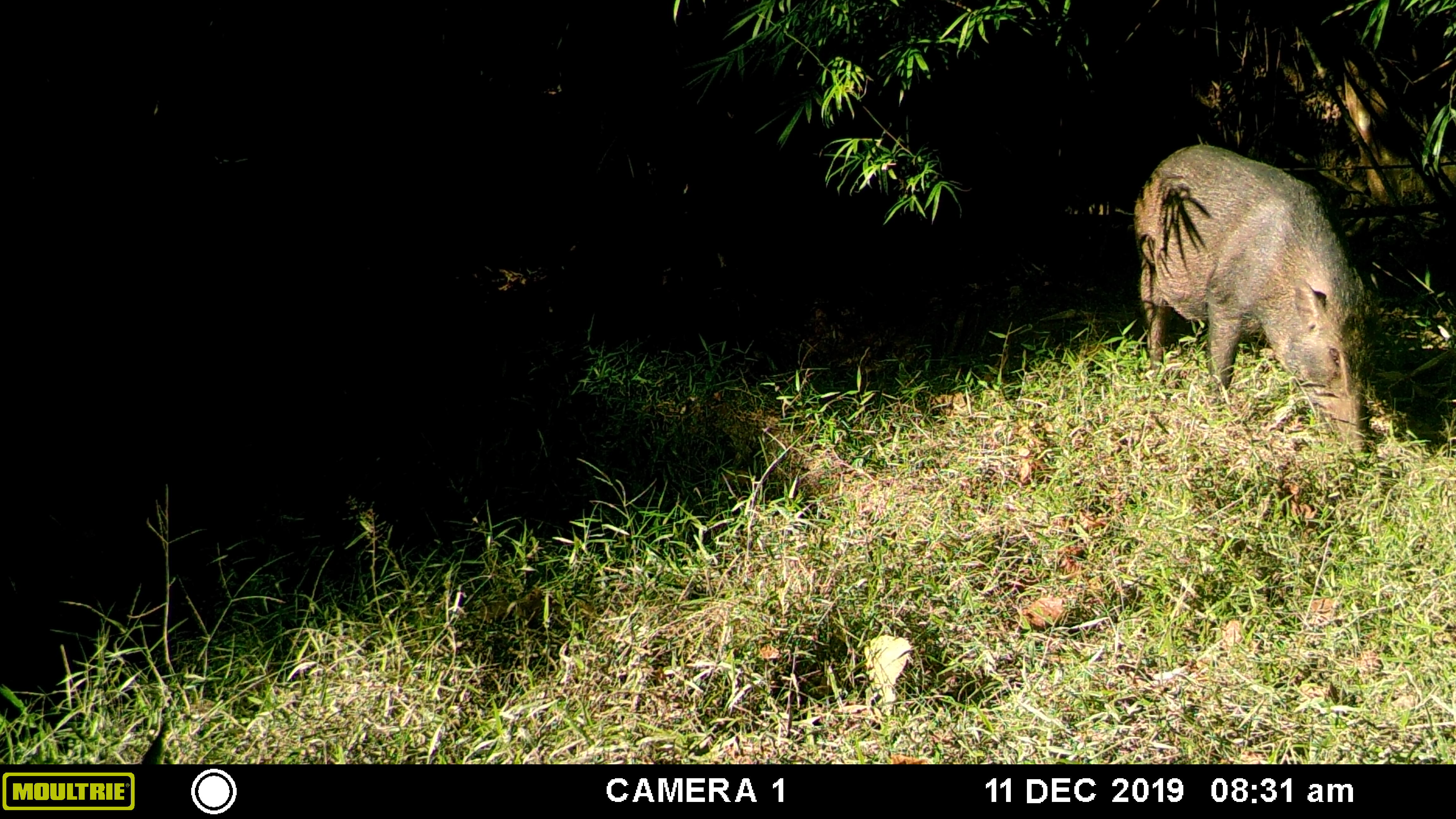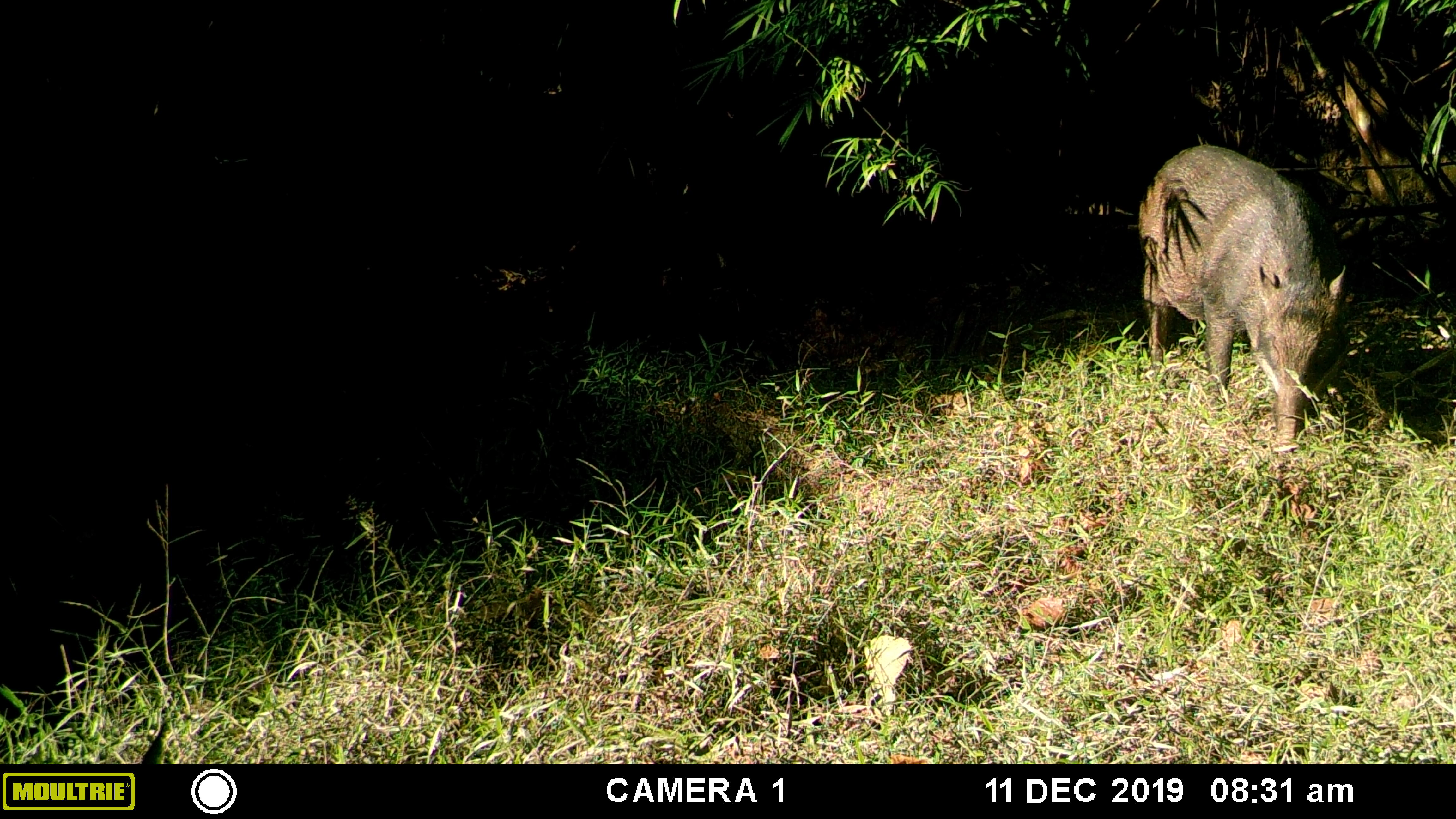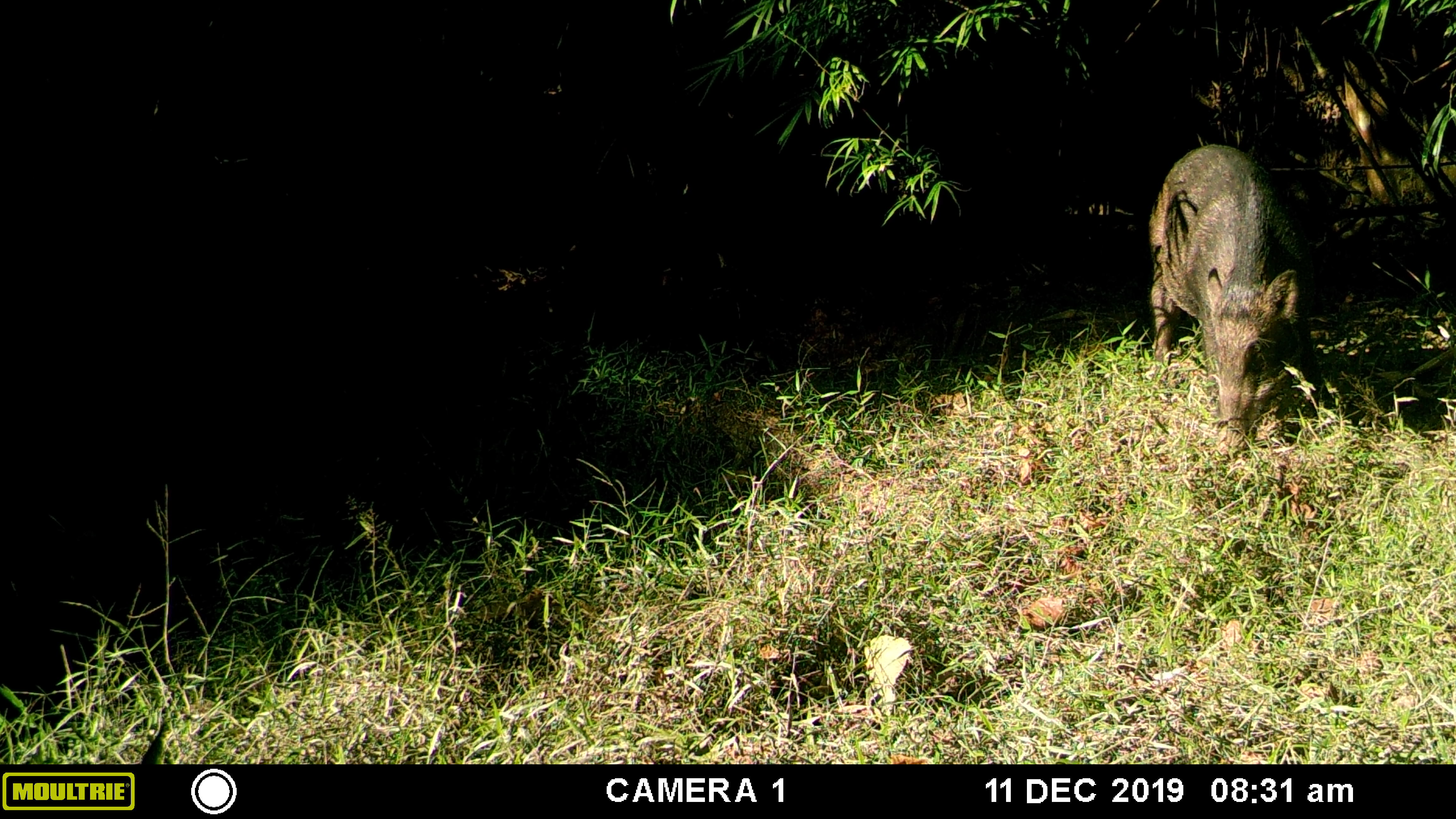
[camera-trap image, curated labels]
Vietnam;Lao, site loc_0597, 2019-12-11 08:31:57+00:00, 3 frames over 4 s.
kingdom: Animalia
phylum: Chordata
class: Mammalia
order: Artiodactyla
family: Suidae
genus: Sus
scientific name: Sus scrofa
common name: eurasian wild pig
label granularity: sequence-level